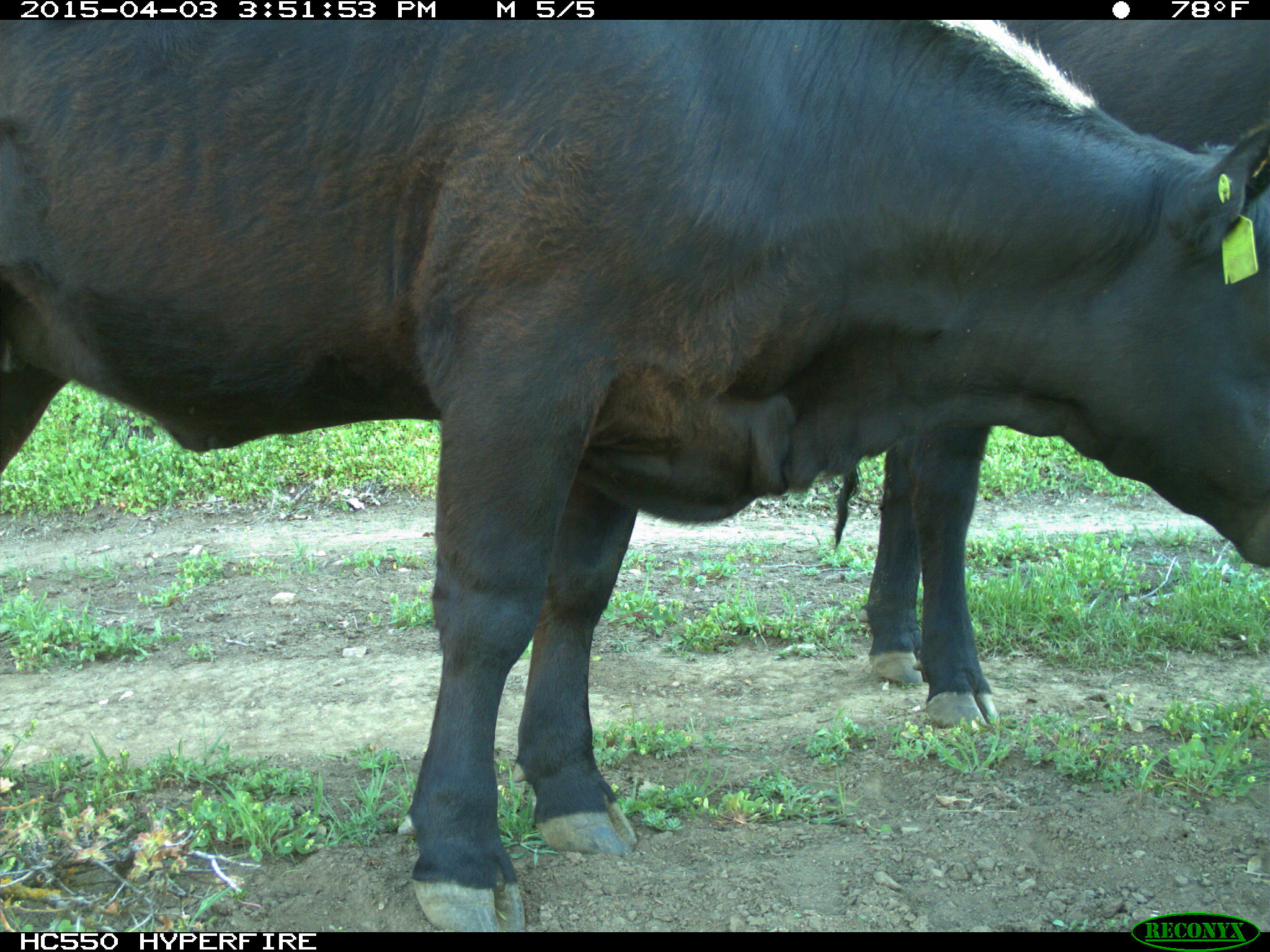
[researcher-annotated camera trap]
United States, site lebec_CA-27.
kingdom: Animalia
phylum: Chordata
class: Mammalia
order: Artiodactyla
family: Bovidae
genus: Bos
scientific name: Bos taurus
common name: domestic cow